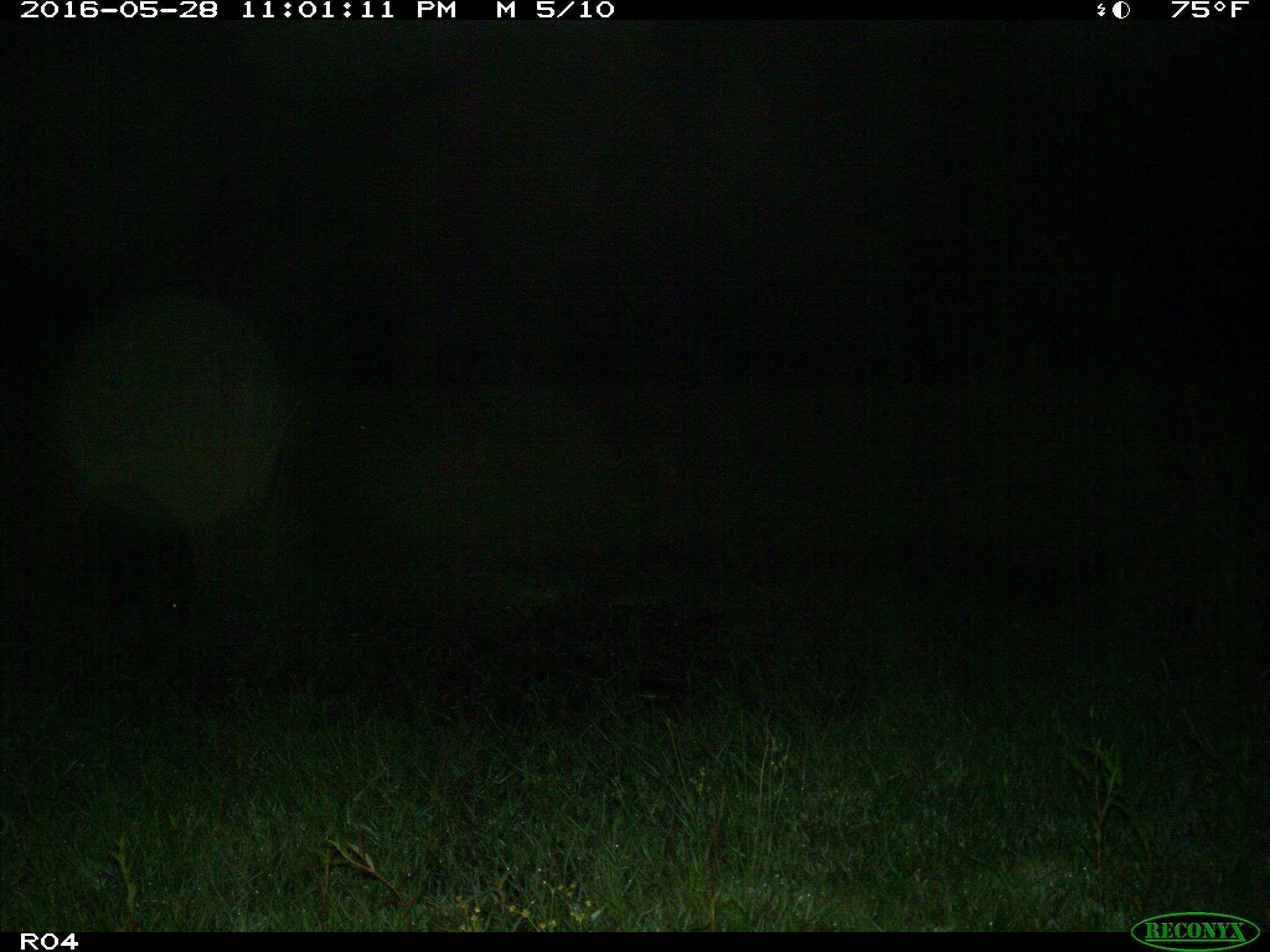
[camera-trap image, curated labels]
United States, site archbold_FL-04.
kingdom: Animalia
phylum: Chordata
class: Mammalia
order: Artiodactyla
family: Suidae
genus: Sus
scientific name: Sus scrofa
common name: wild boar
Sus scrofa (wild boar).